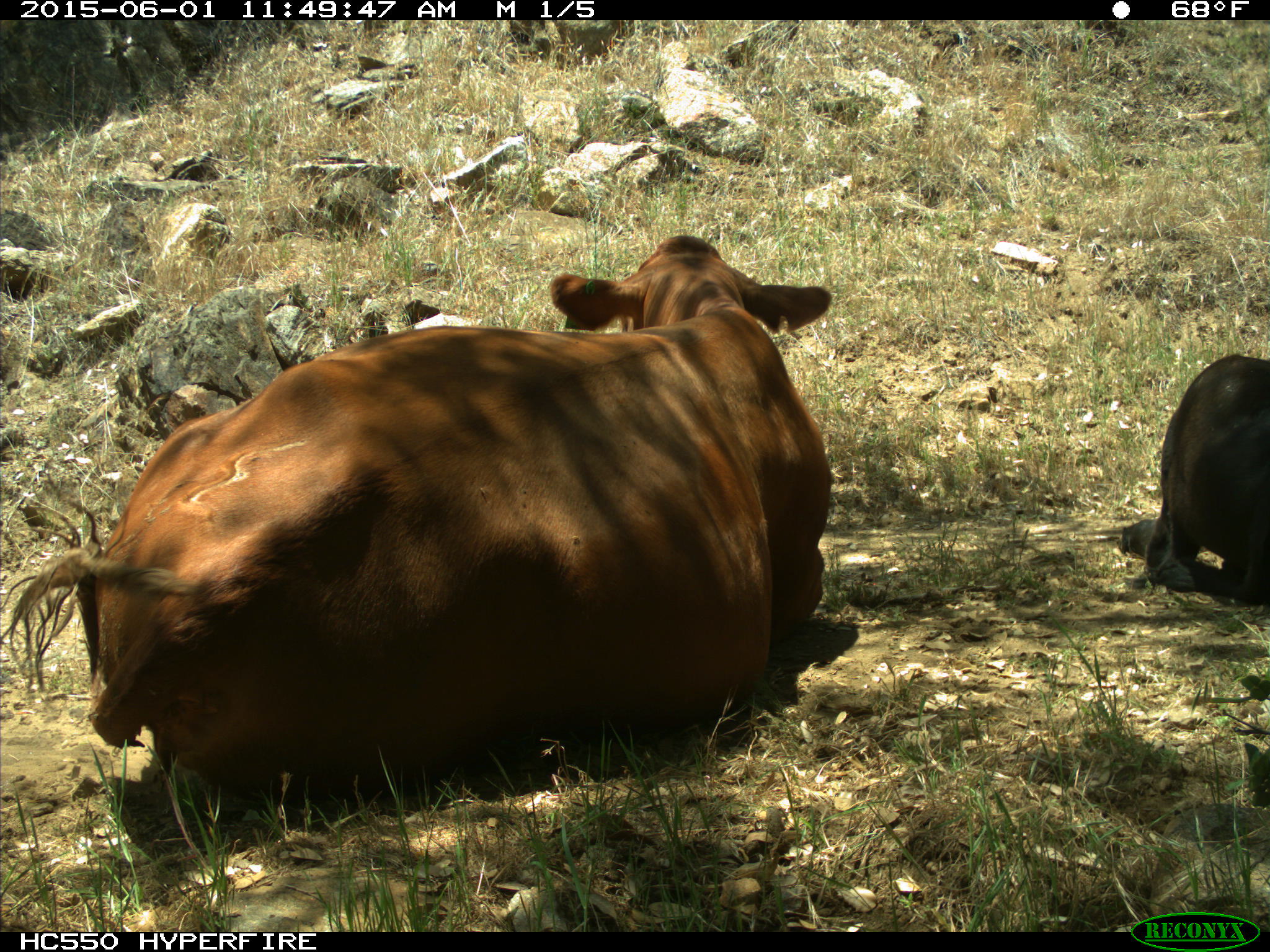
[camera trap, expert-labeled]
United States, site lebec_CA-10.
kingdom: Animalia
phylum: Chordata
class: Mammalia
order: Artiodactyla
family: Bovidae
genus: Bos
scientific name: Bos taurus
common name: domestic cow